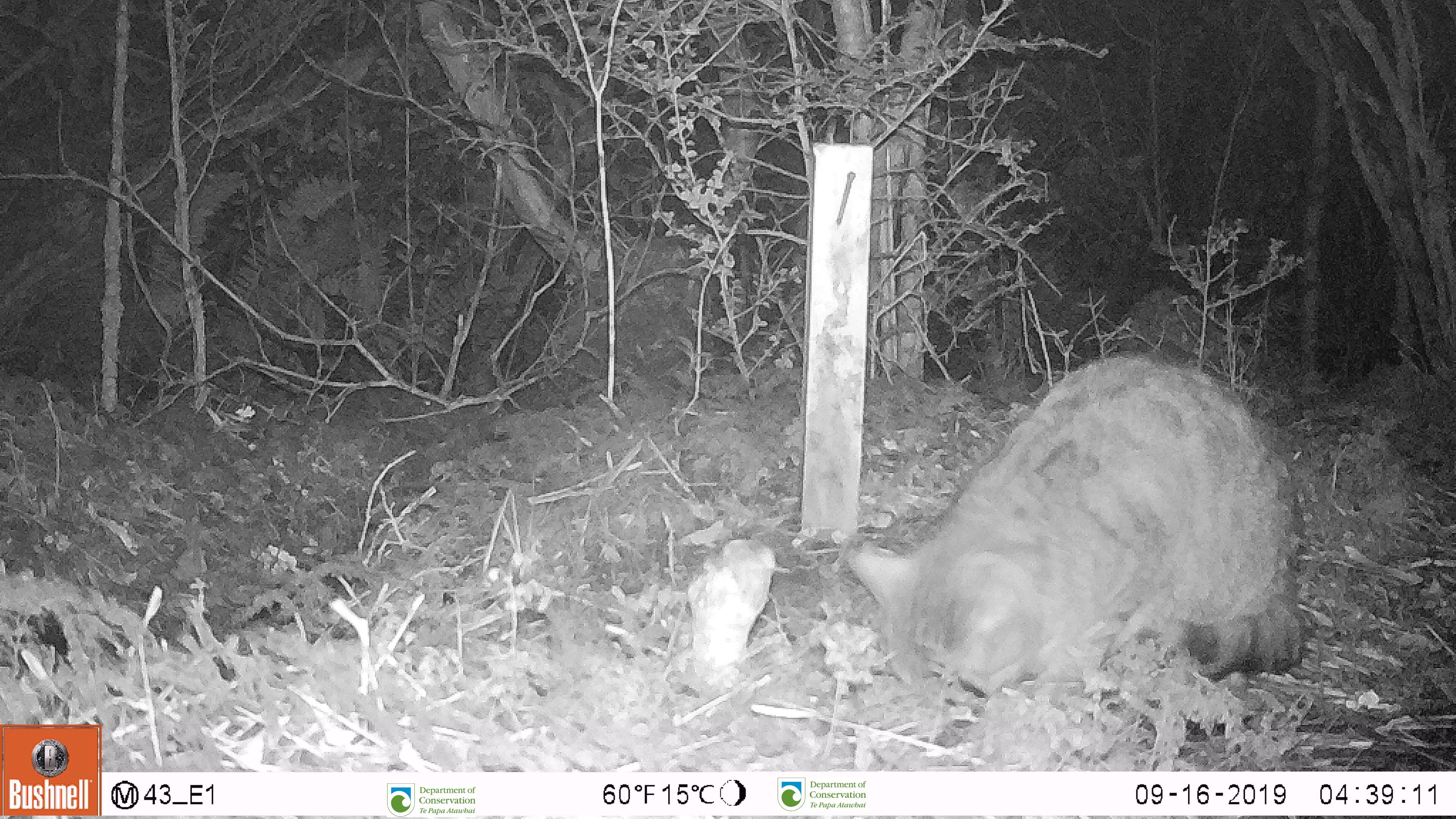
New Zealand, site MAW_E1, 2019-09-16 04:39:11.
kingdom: Animalia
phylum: Chordata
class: Mammalia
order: Carnivora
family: Felidae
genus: Felis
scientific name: Felis catus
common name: domestic cat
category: cat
Cat (domestic cat) (Felis catus).